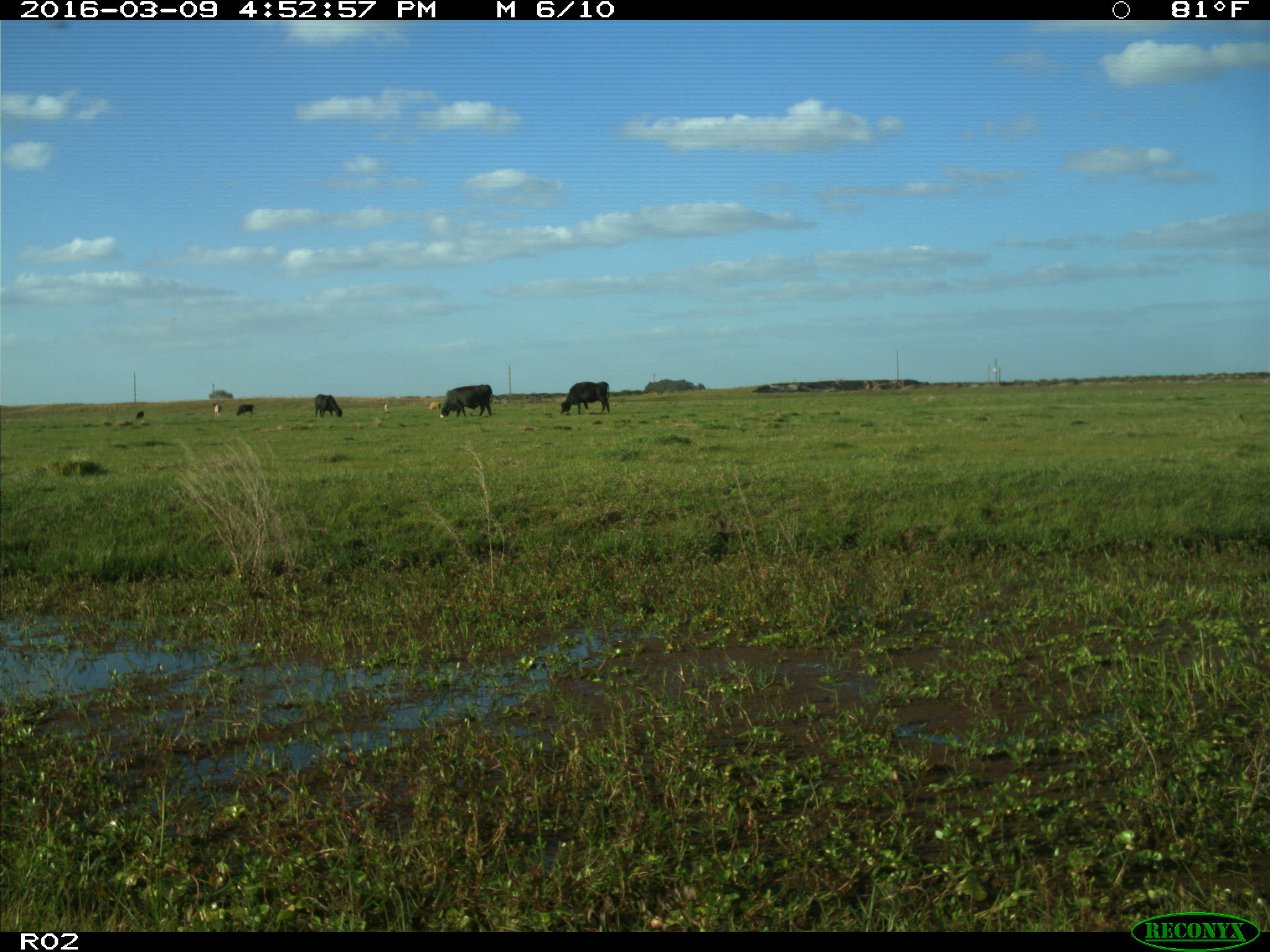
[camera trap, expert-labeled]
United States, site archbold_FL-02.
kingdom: Animalia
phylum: Chordata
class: Mammalia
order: Artiodactyla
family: Bovidae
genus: Bos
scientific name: Bos taurus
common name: domestic cow